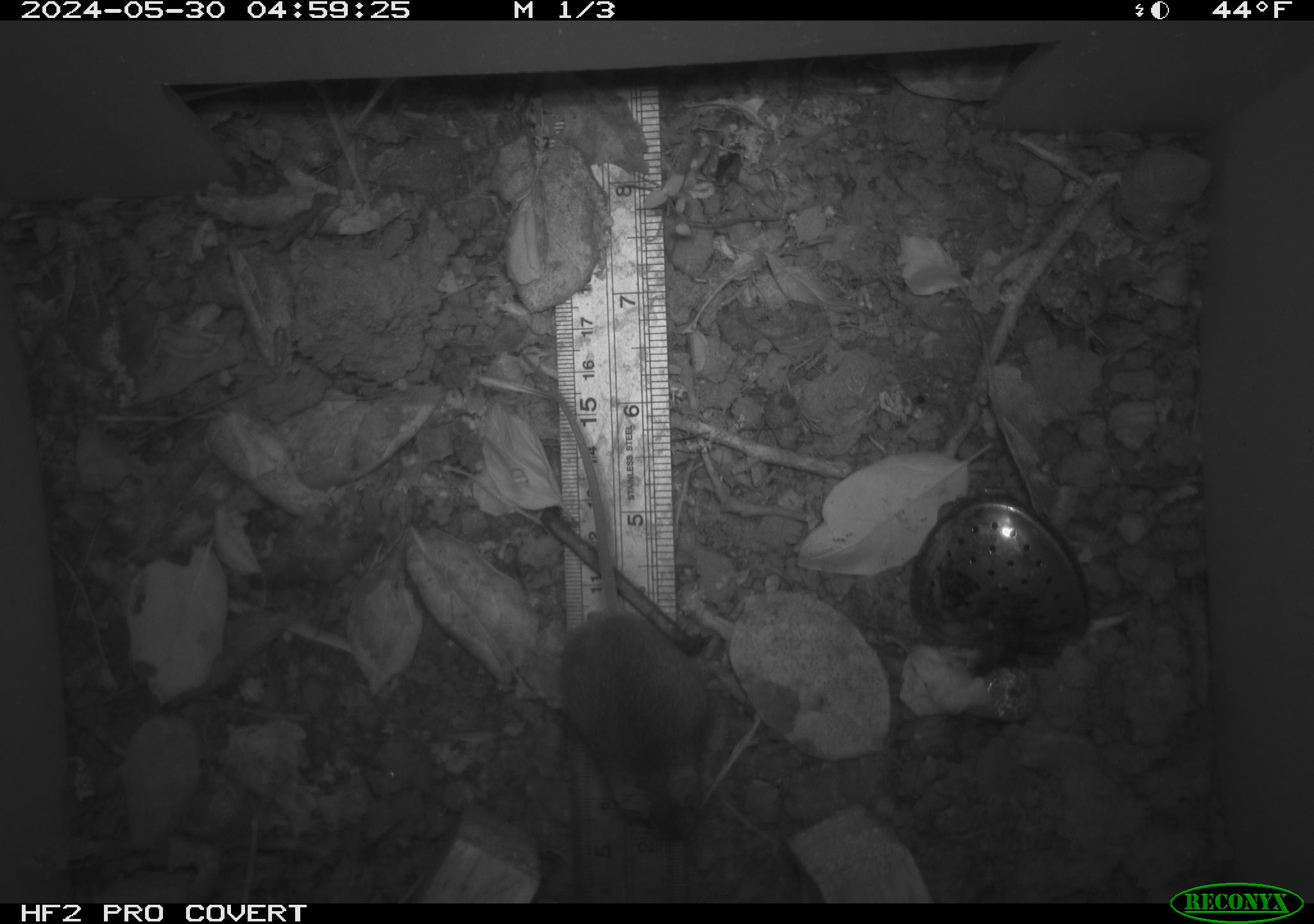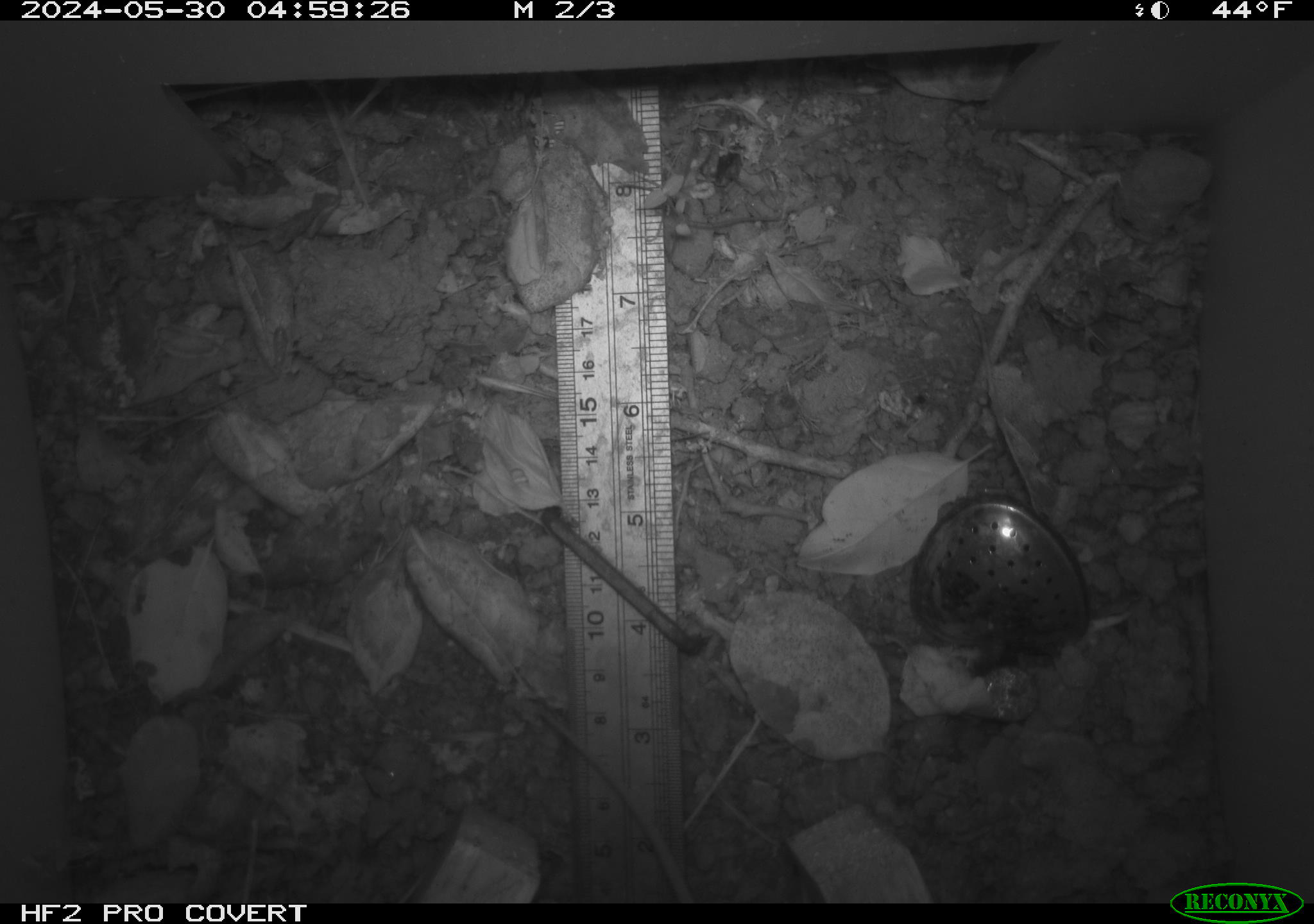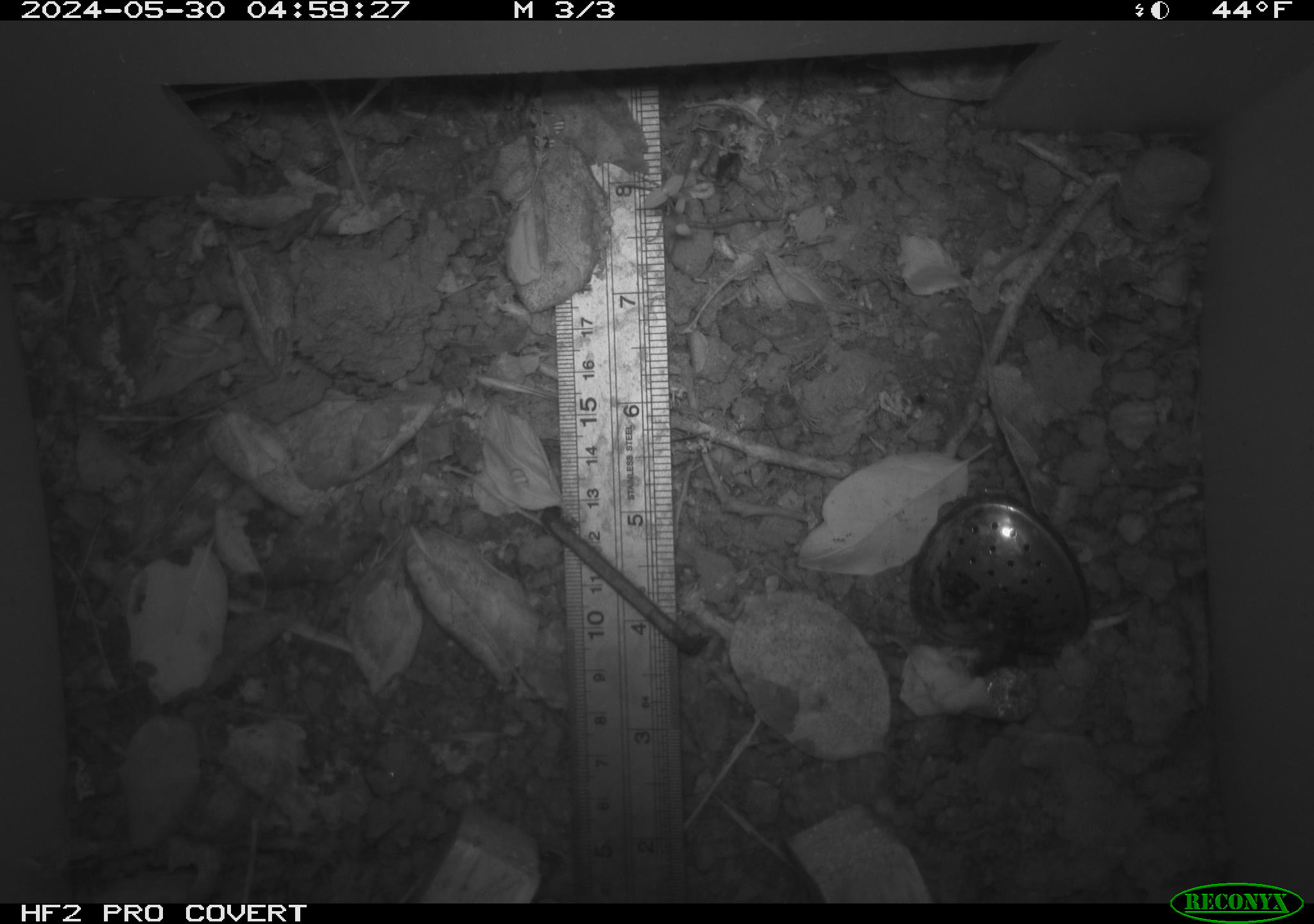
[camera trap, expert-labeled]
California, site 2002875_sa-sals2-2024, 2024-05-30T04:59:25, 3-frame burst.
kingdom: Animalia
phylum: Chordata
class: Mammalia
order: Rodentia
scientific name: Rodentia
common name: mouse species